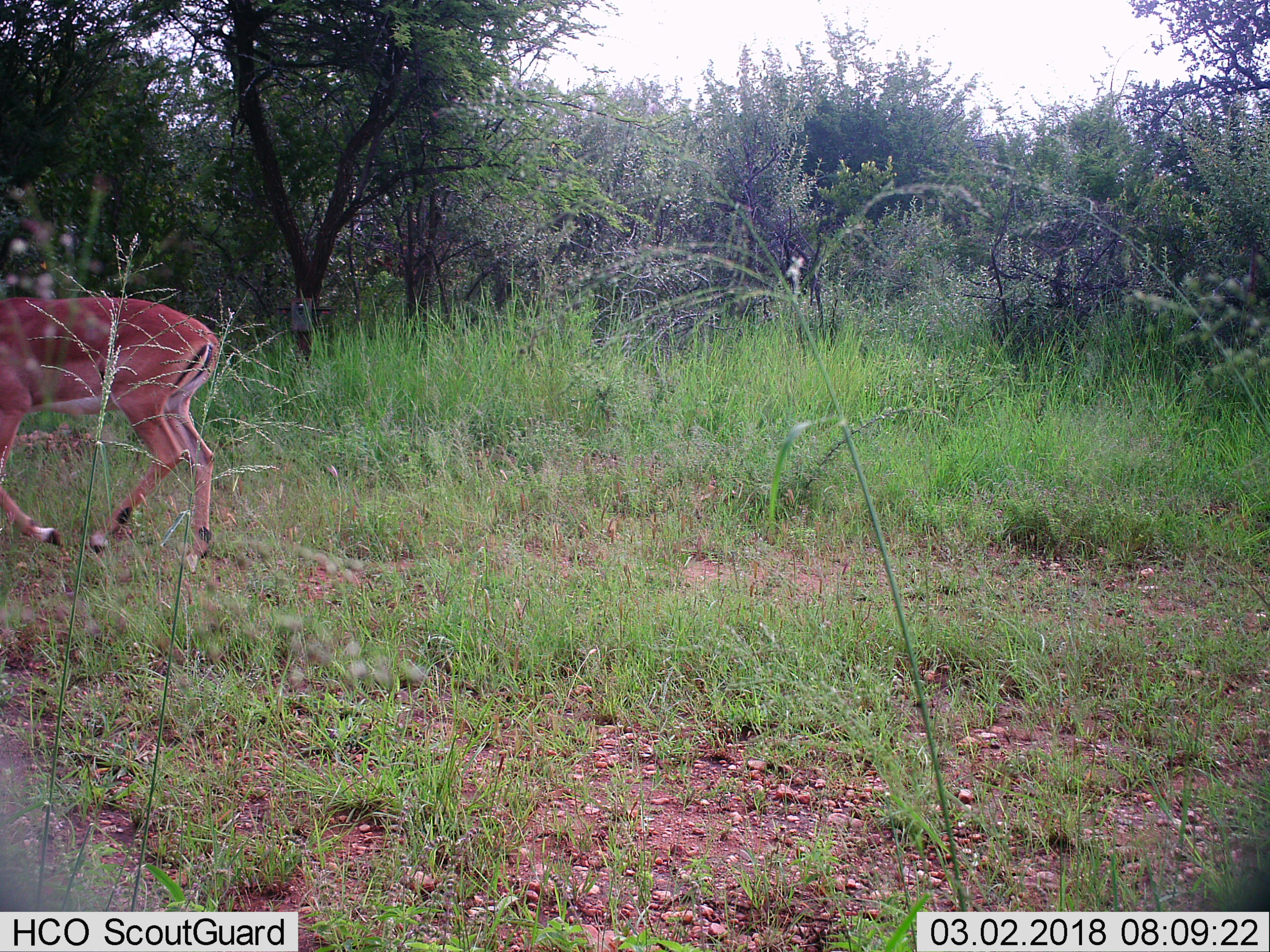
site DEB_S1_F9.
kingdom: Animalia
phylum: Chordata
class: Mammalia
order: Artiodactyla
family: Bovidae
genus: Aepyceros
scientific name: Aepyceros melampus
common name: impala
Impala (Aepyceros melampus), count 1. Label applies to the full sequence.